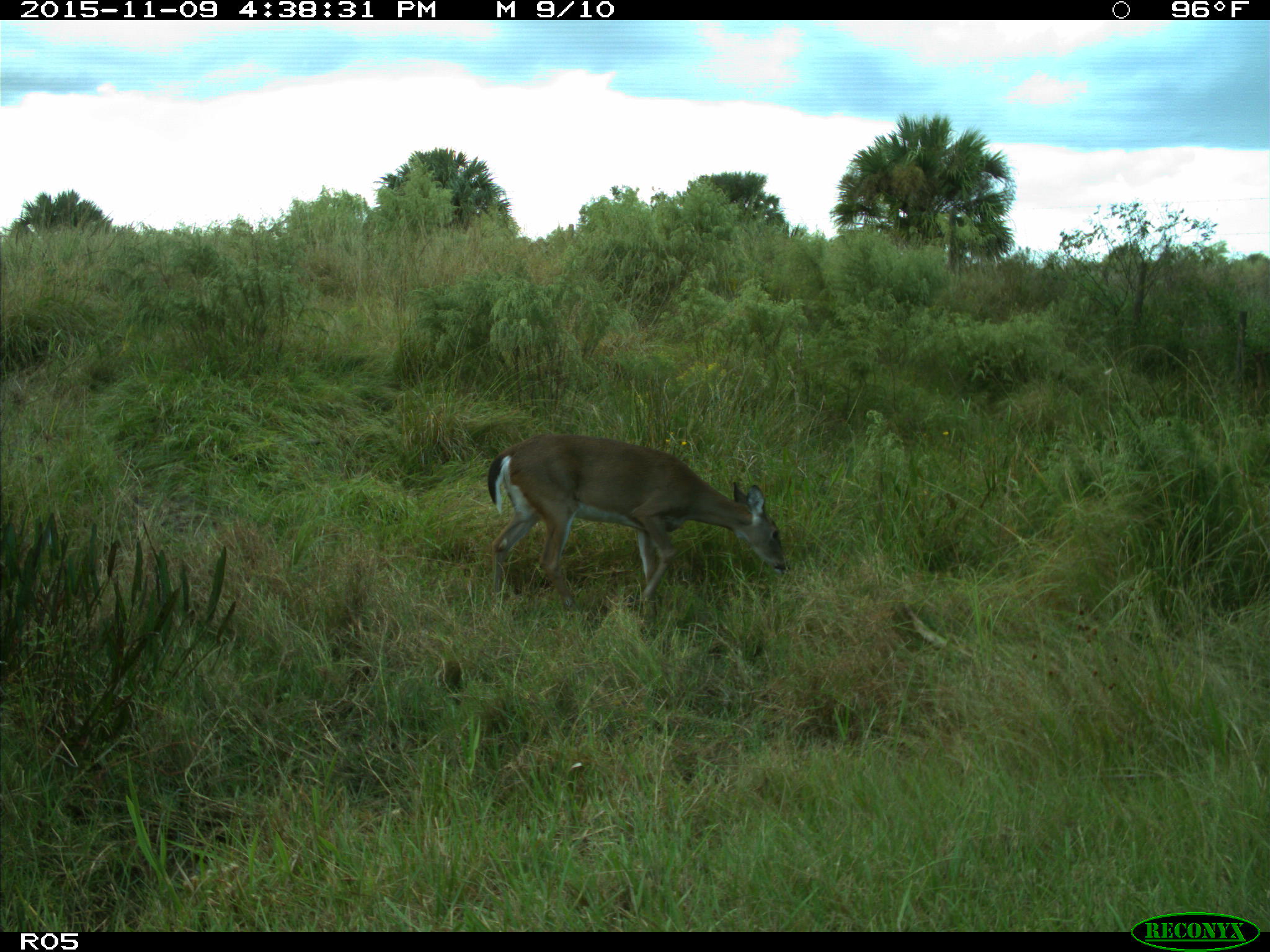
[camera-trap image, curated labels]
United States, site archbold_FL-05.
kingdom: Animalia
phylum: Chordata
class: Mammalia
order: Artiodactyla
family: Cervidae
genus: Odocoileus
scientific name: Odocoileus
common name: deer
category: unidentified deer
Unidentified deer (deer) (Odocoileus).